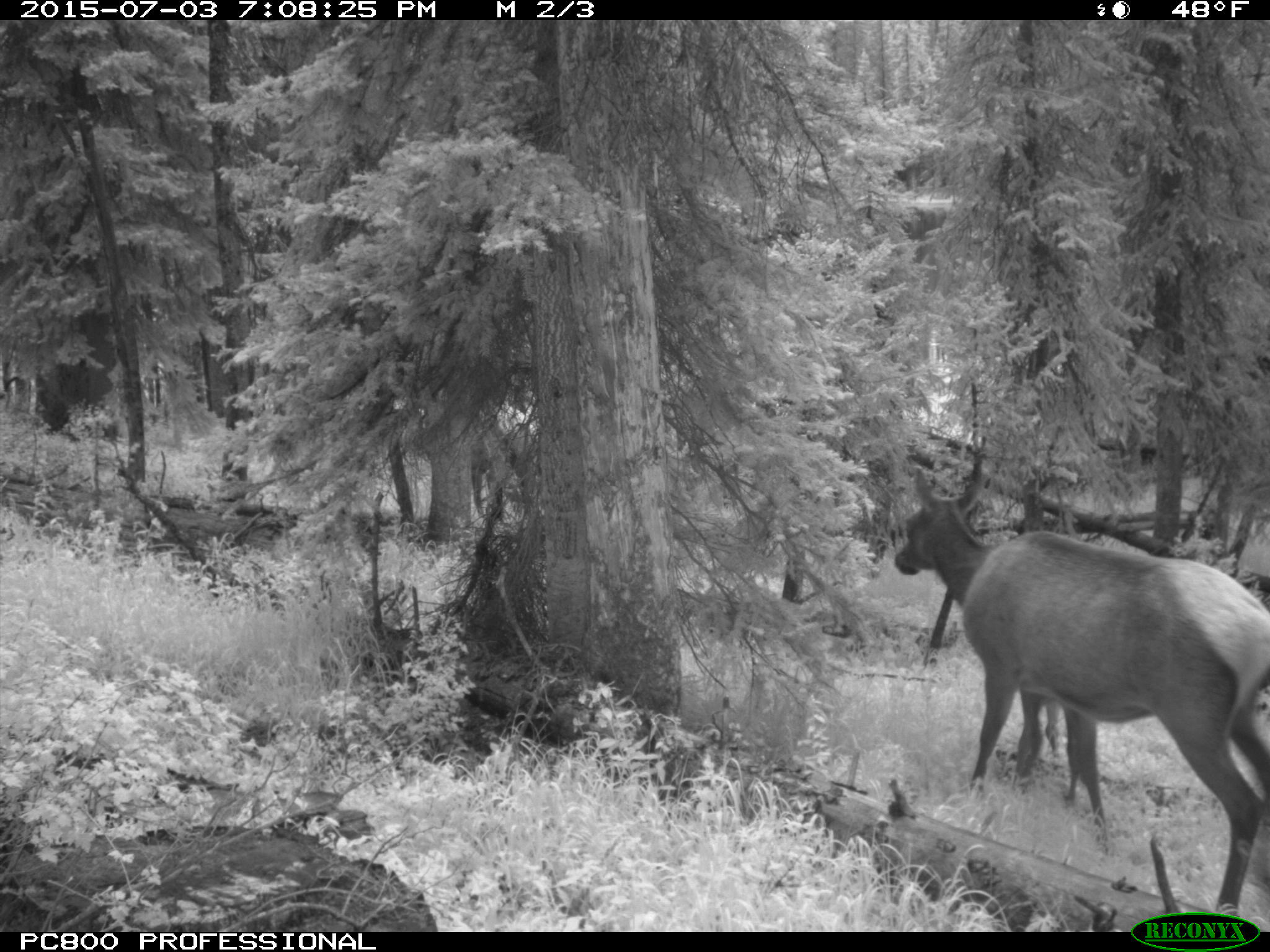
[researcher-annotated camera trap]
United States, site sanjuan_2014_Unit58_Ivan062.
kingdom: Animalia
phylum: Chordata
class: Mammalia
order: Artiodactyla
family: Cervidae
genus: Cervus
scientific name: Cervus elaphus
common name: red deer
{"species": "Cervus elaphus (red deer)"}